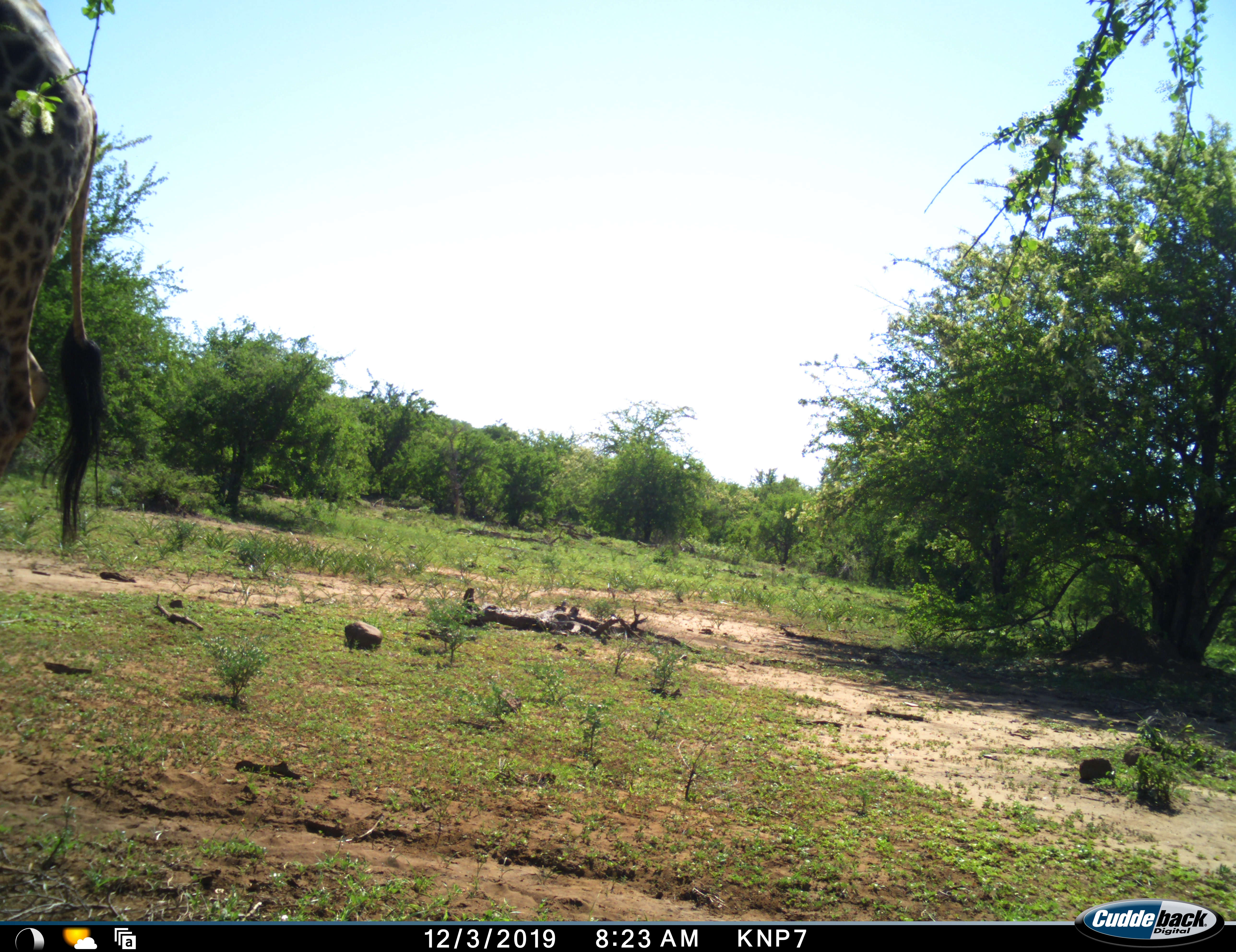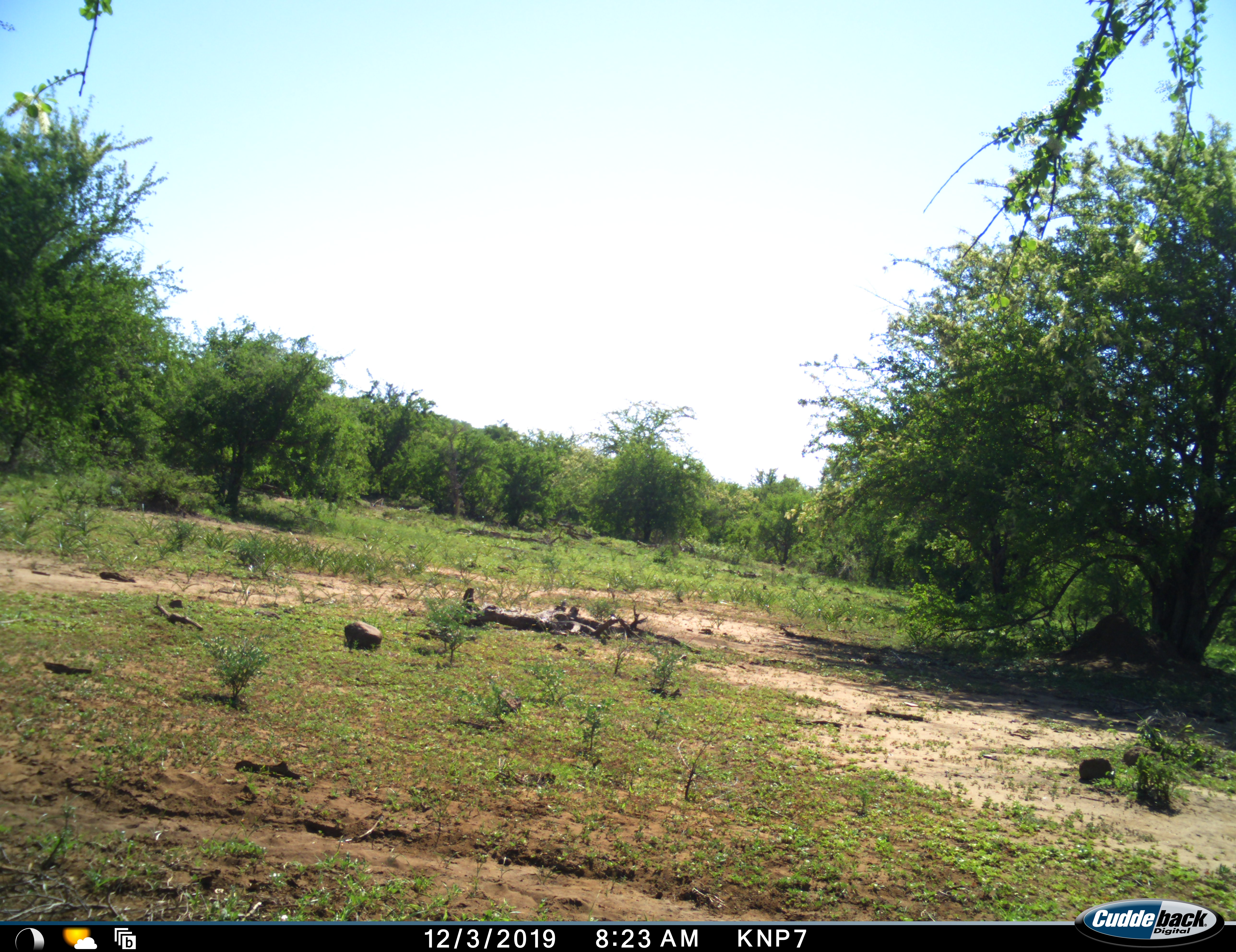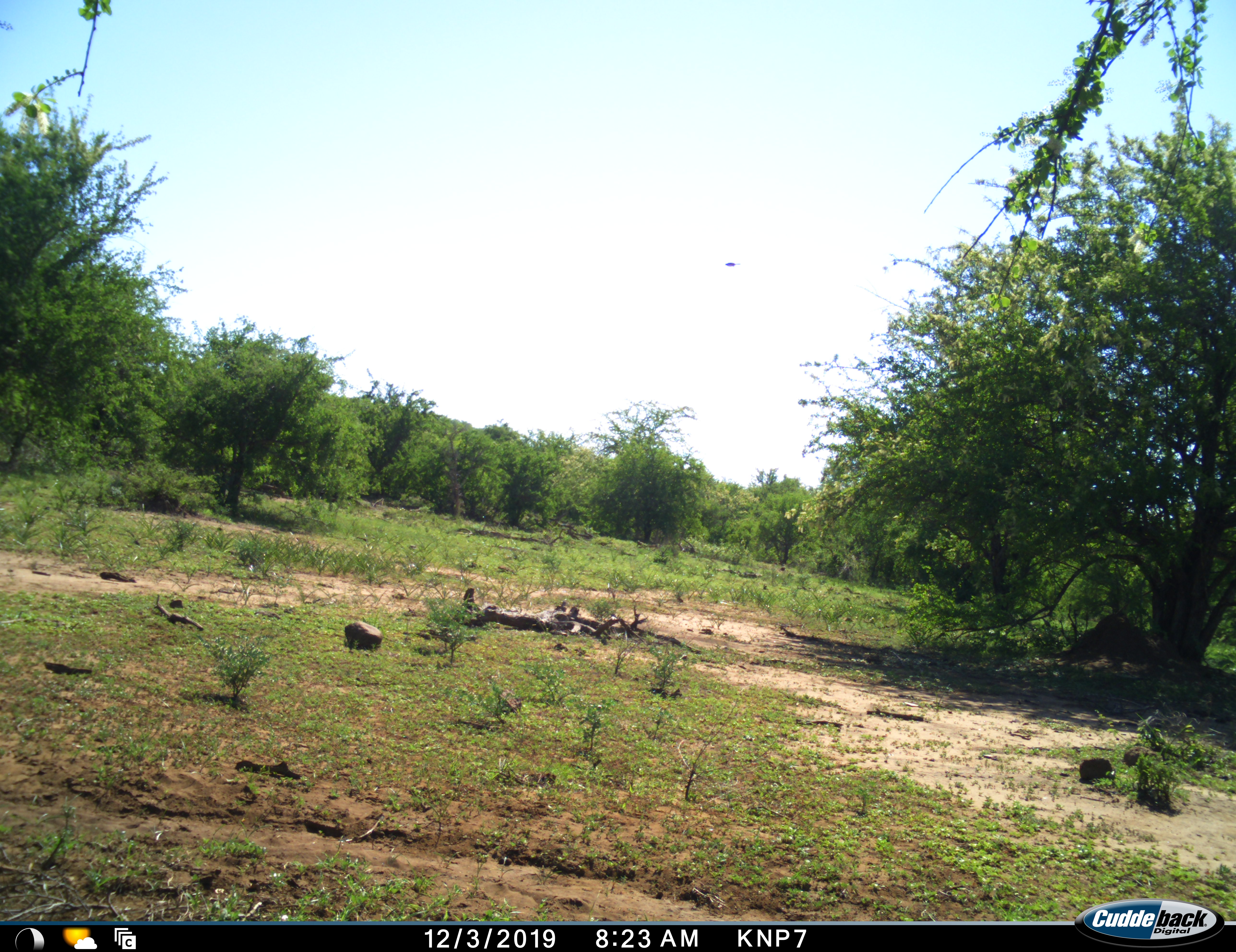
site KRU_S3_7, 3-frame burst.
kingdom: Animalia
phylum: Chordata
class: Mammalia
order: Artiodactyla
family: Giraffidae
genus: Giraffa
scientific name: Giraffa camelopardalis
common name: giraffe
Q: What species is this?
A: Giraffe (Giraffa camelopardalis).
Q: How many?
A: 1.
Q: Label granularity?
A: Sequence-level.